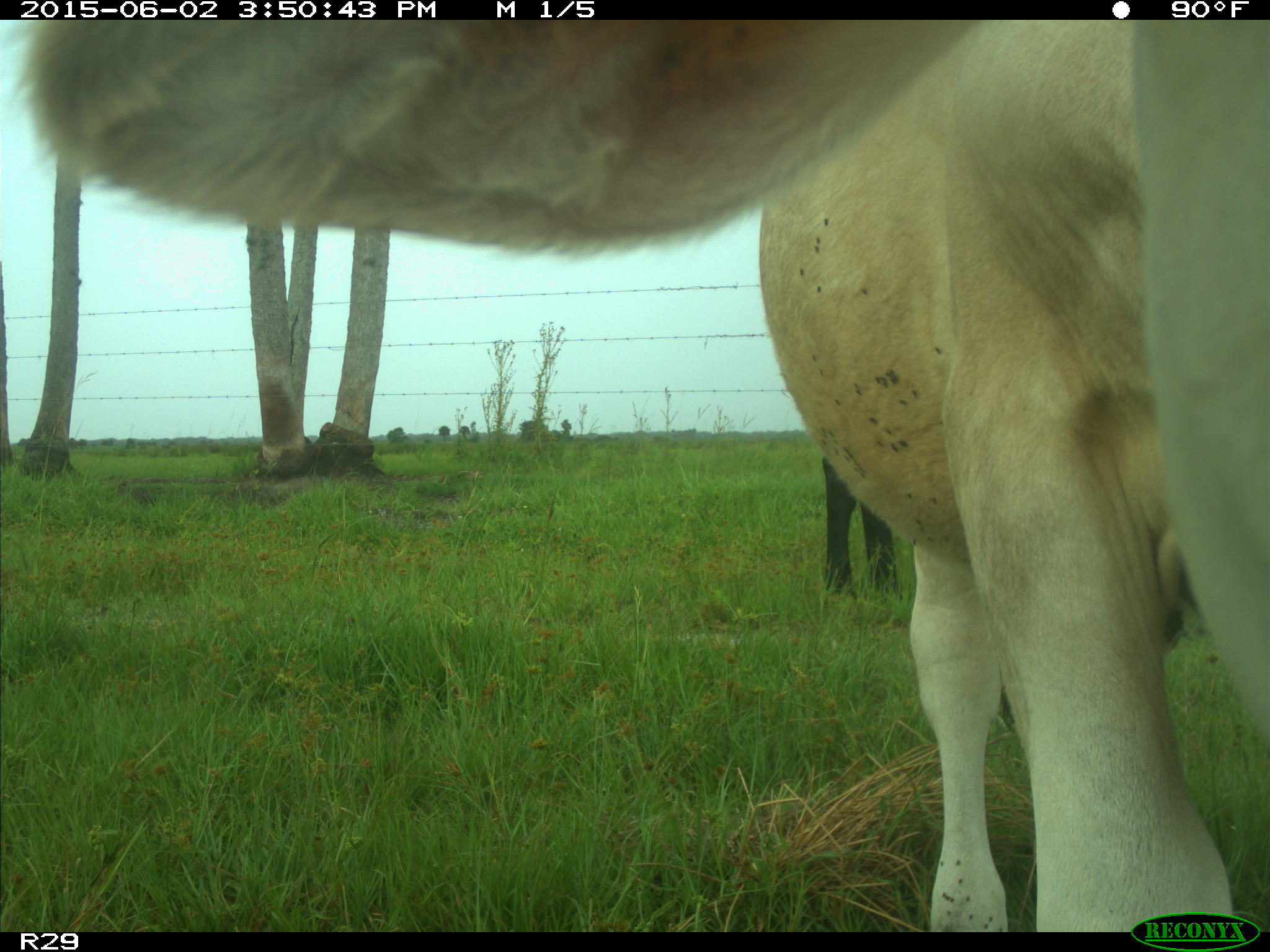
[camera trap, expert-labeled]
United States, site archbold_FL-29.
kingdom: Animalia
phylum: Chordata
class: Mammalia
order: Artiodactyla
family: Bovidae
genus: Bos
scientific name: Bos taurus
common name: domestic cow